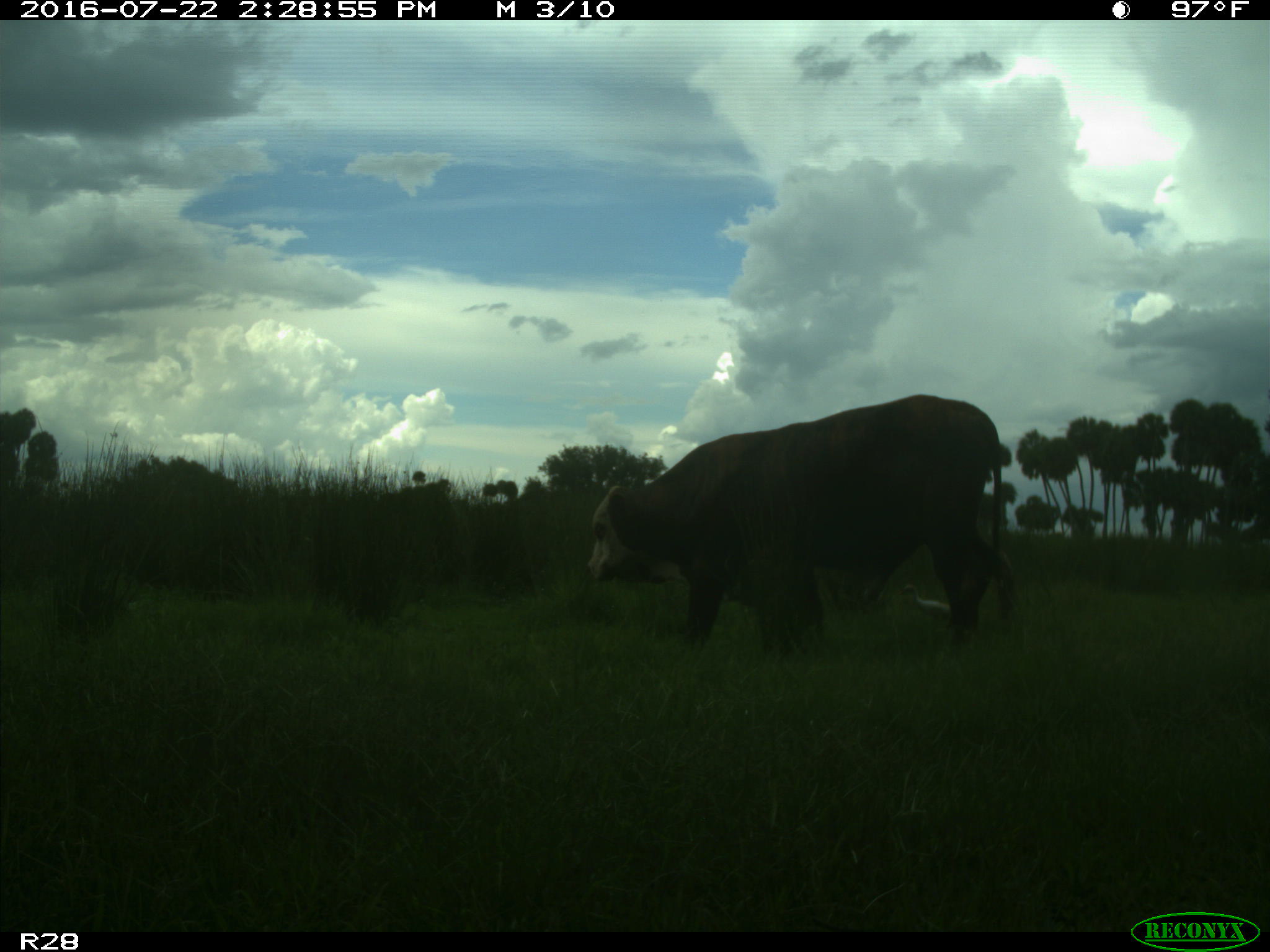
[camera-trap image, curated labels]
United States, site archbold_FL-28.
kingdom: Animalia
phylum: Chordata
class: Mammalia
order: Artiodactyla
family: Bovidae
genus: Bos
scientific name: Bos taurus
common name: domestic cow